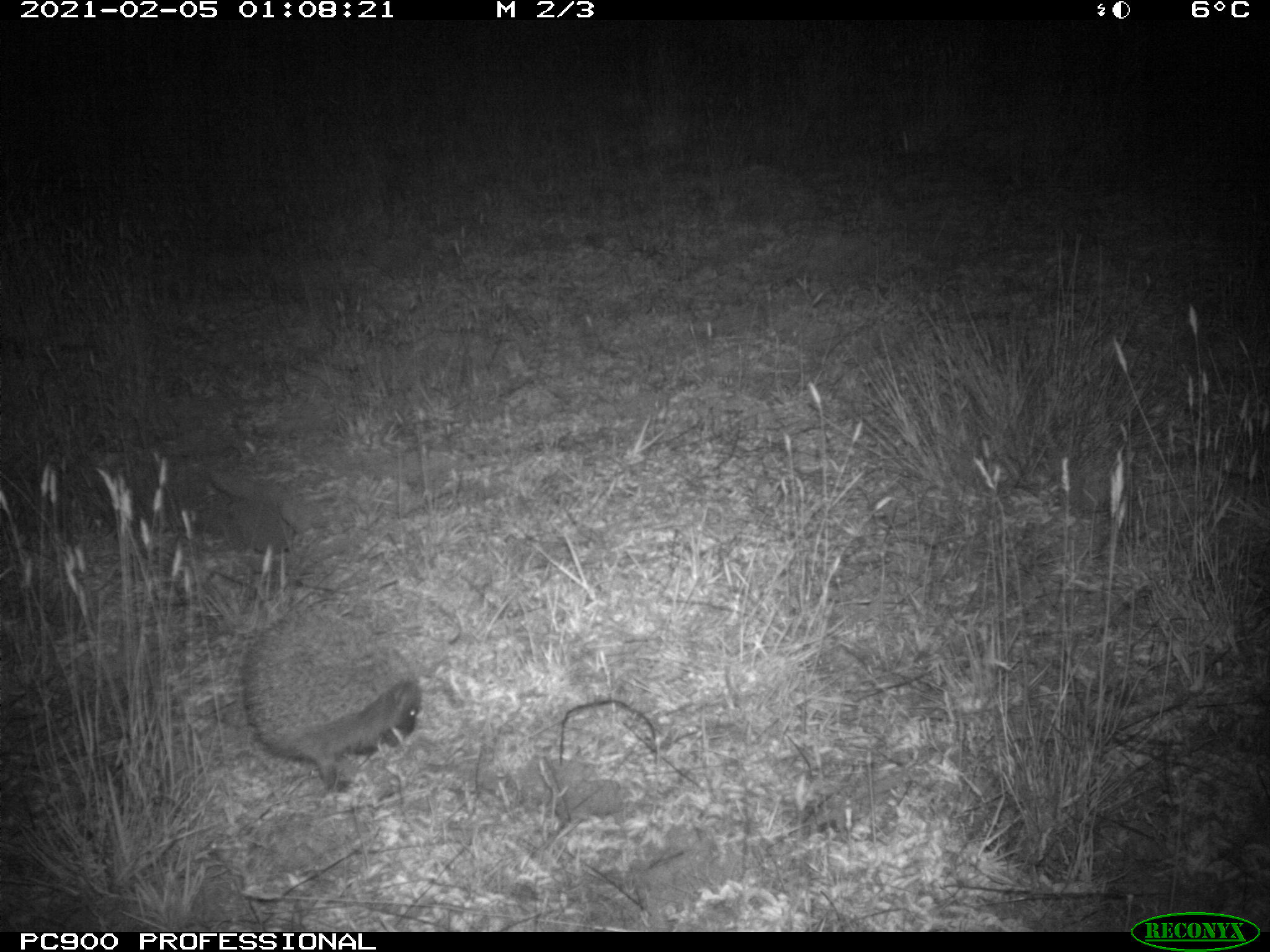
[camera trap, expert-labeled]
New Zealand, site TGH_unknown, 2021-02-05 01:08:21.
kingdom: Animalia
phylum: Chordata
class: Mammalia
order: Eulipotyphla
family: Erinaceidae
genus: Erinaceus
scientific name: Erinaceus europaeus europaeus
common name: european hedgehog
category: hedgehog